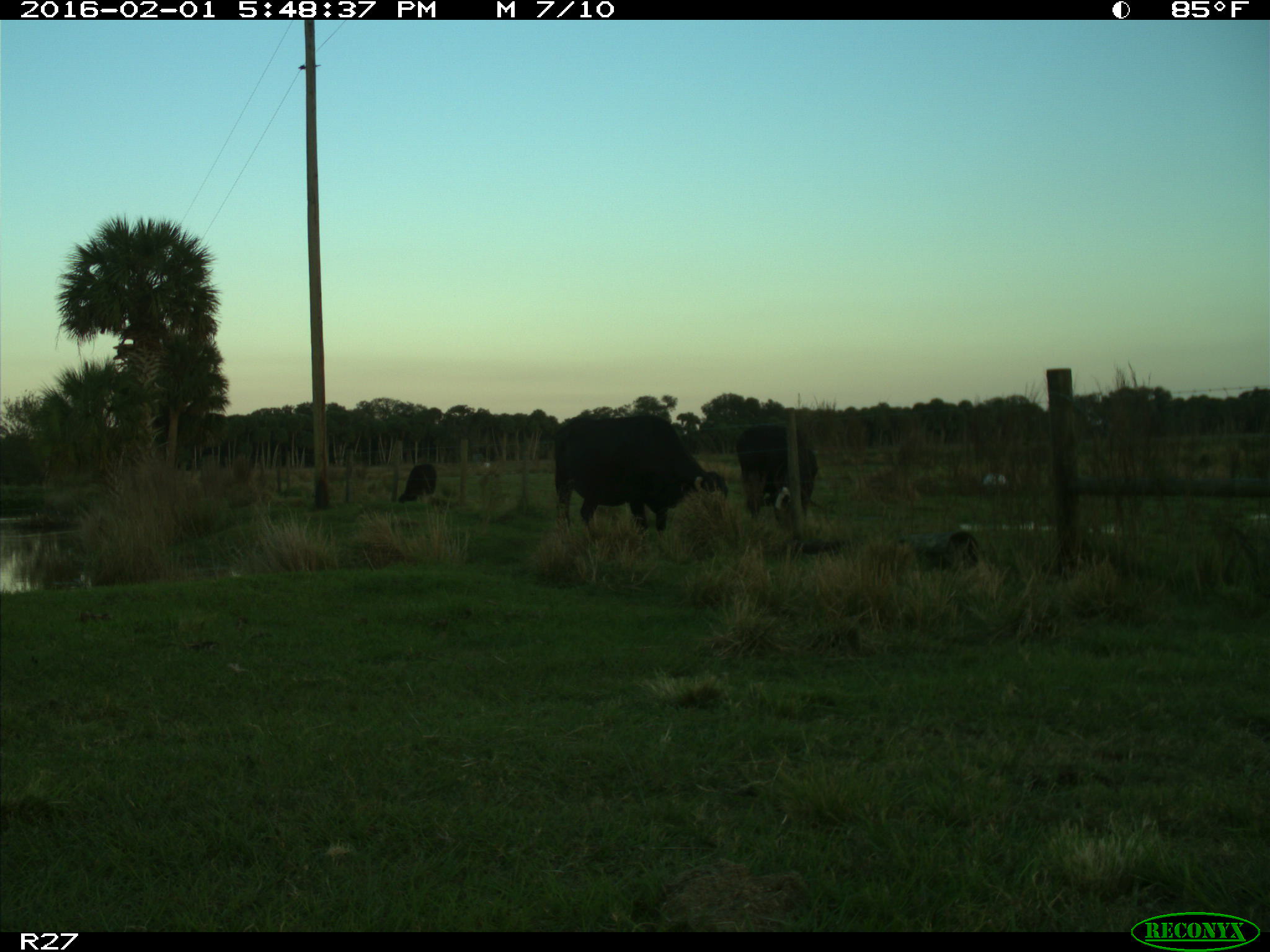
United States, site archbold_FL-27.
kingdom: Animalia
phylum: Chordata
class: Mammalia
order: Artiodactyla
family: Bovidae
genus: Bos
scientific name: Bos taurus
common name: domestic cow